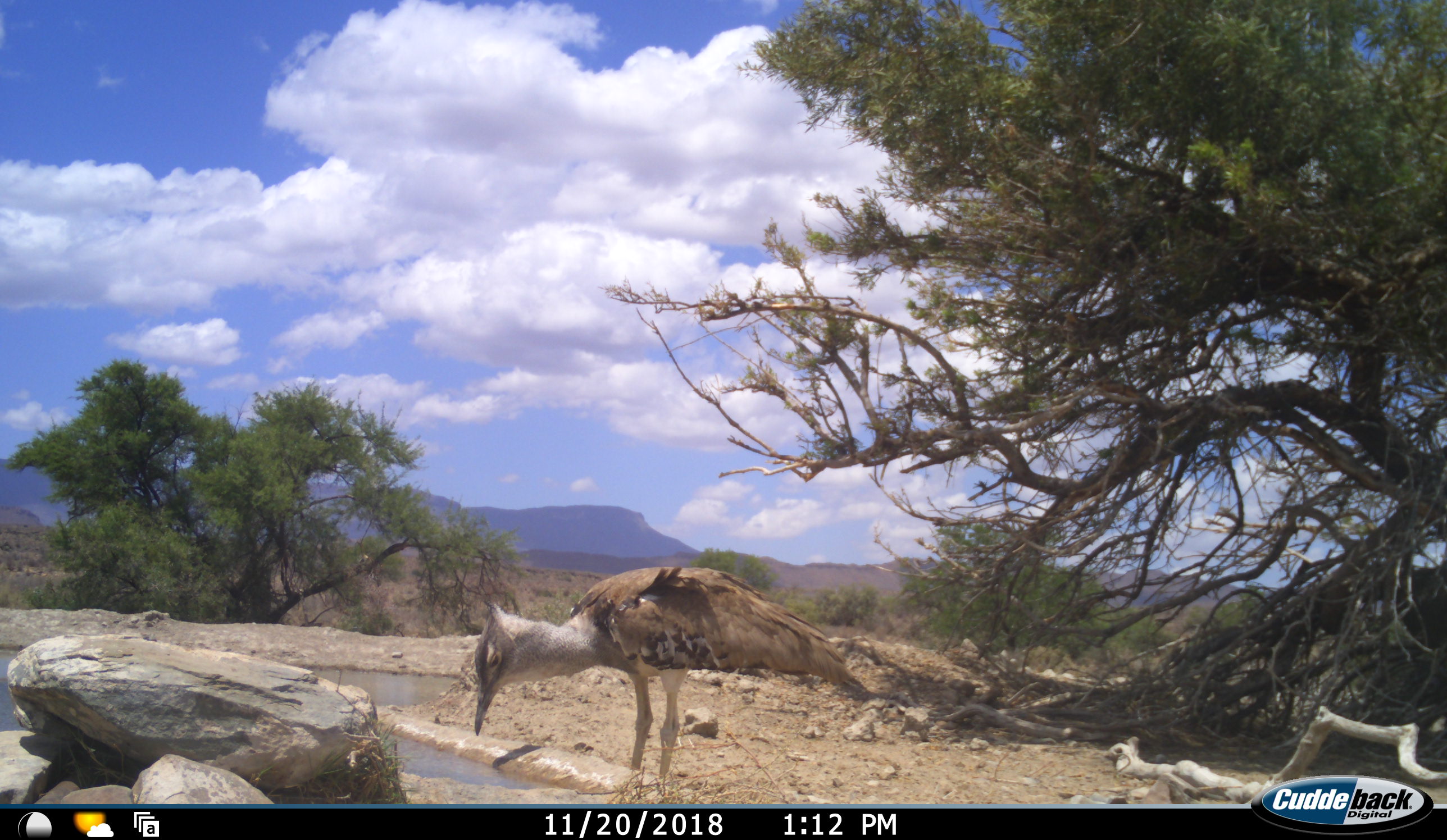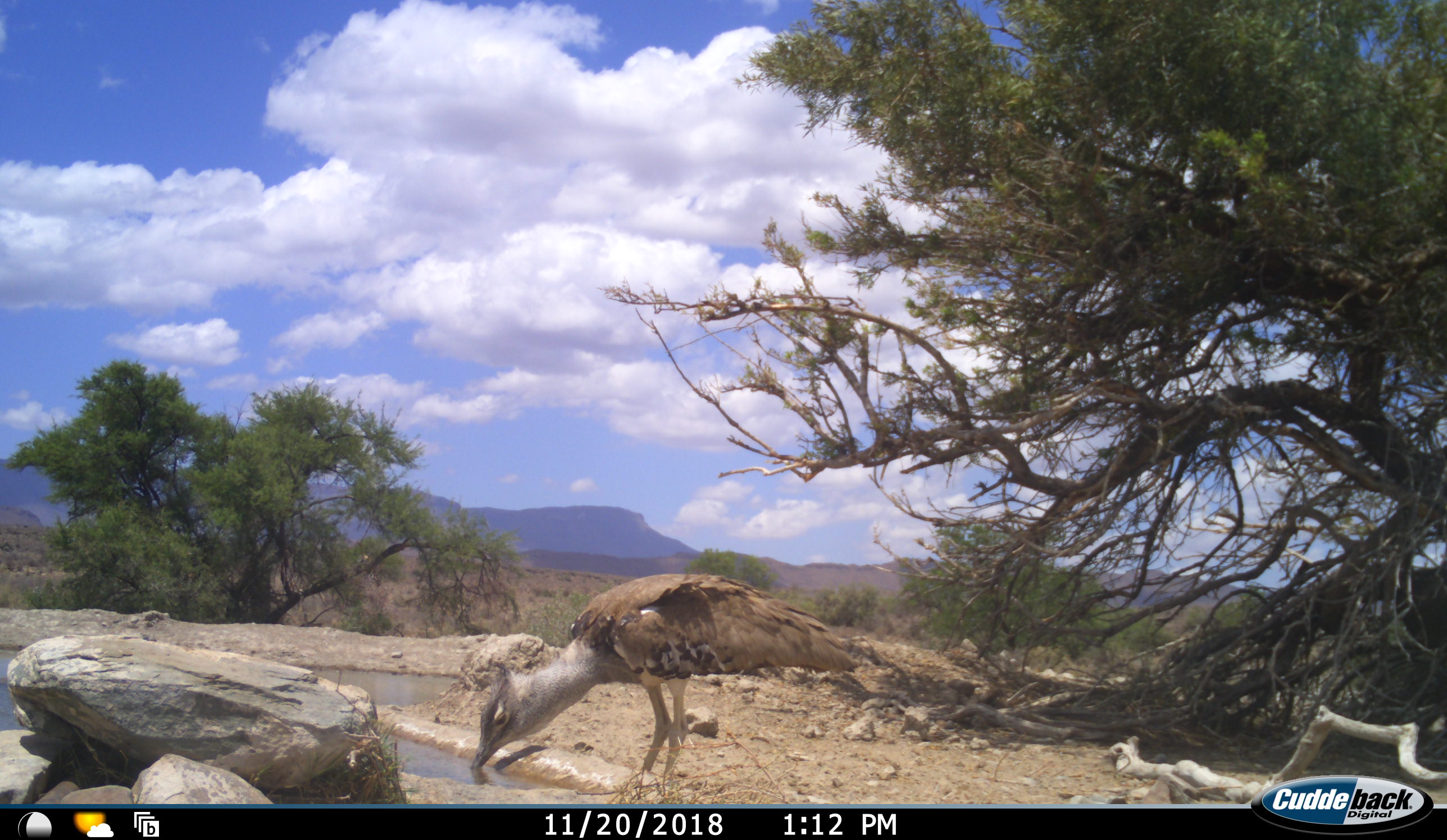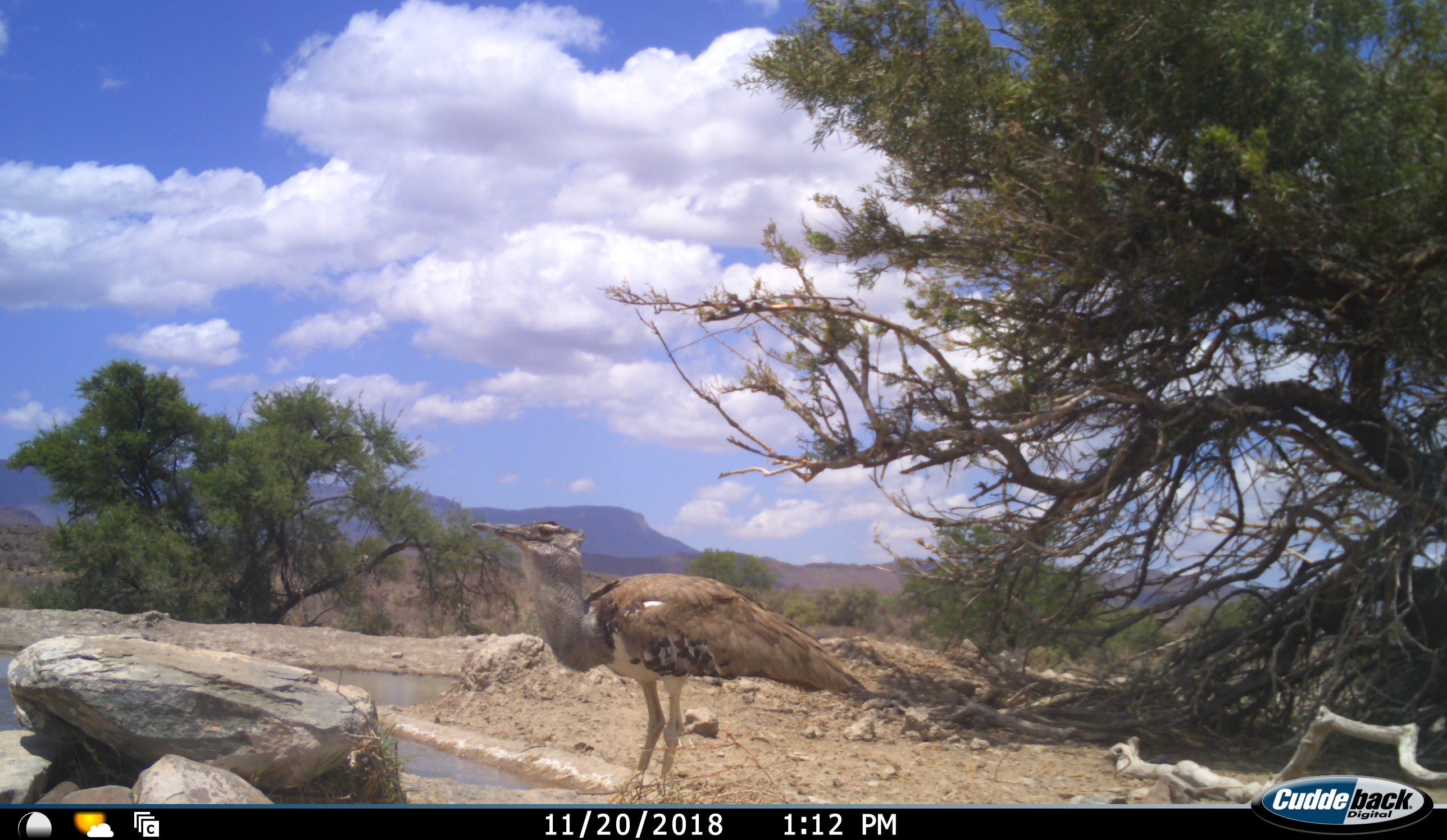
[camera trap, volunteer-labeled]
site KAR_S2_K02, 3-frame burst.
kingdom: Animalia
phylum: Chordata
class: Aves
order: Otidiformes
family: Otididae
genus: Ardeotis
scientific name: Ardeotis kori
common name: kori bustard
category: bustardkori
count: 1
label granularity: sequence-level